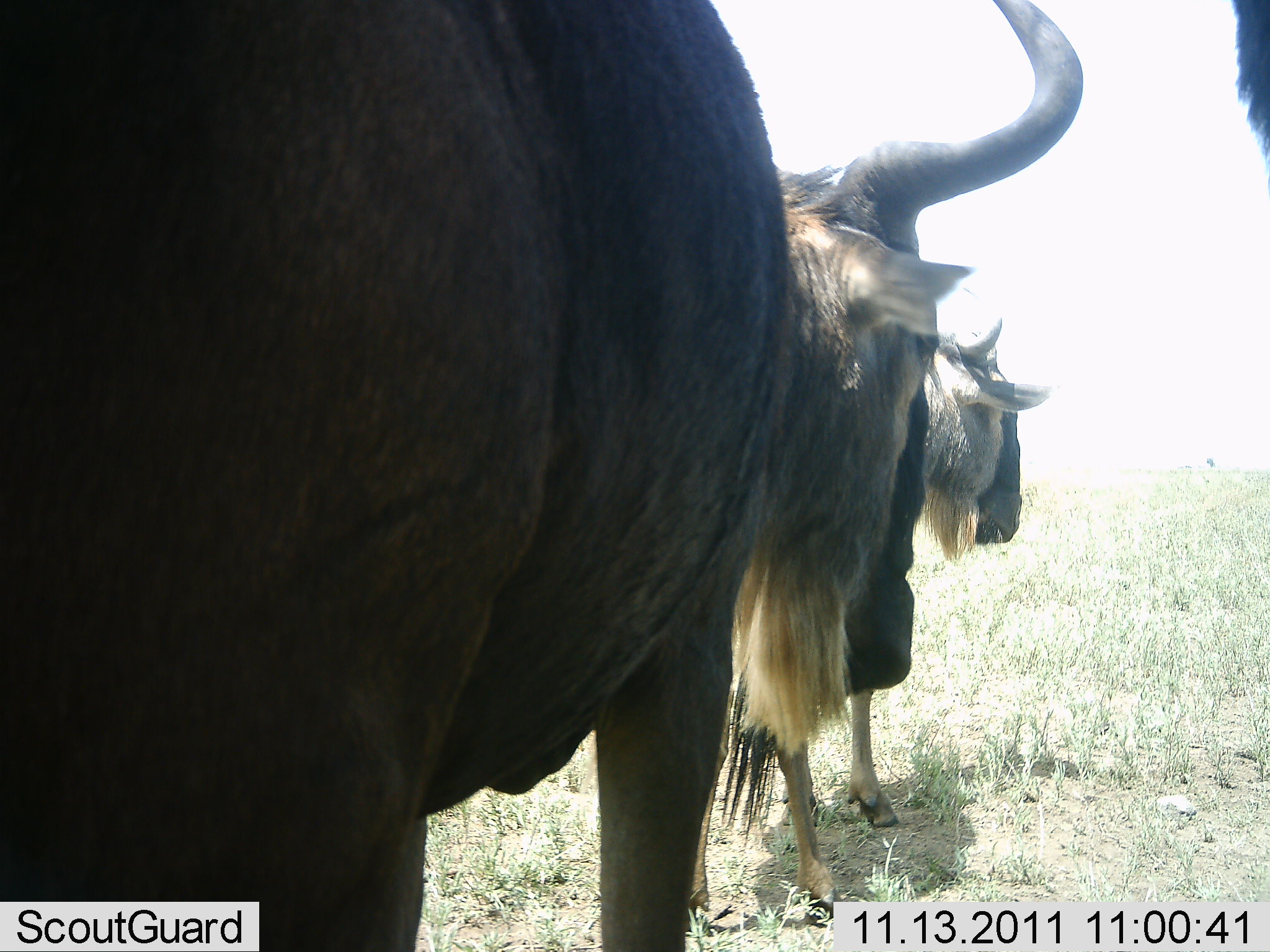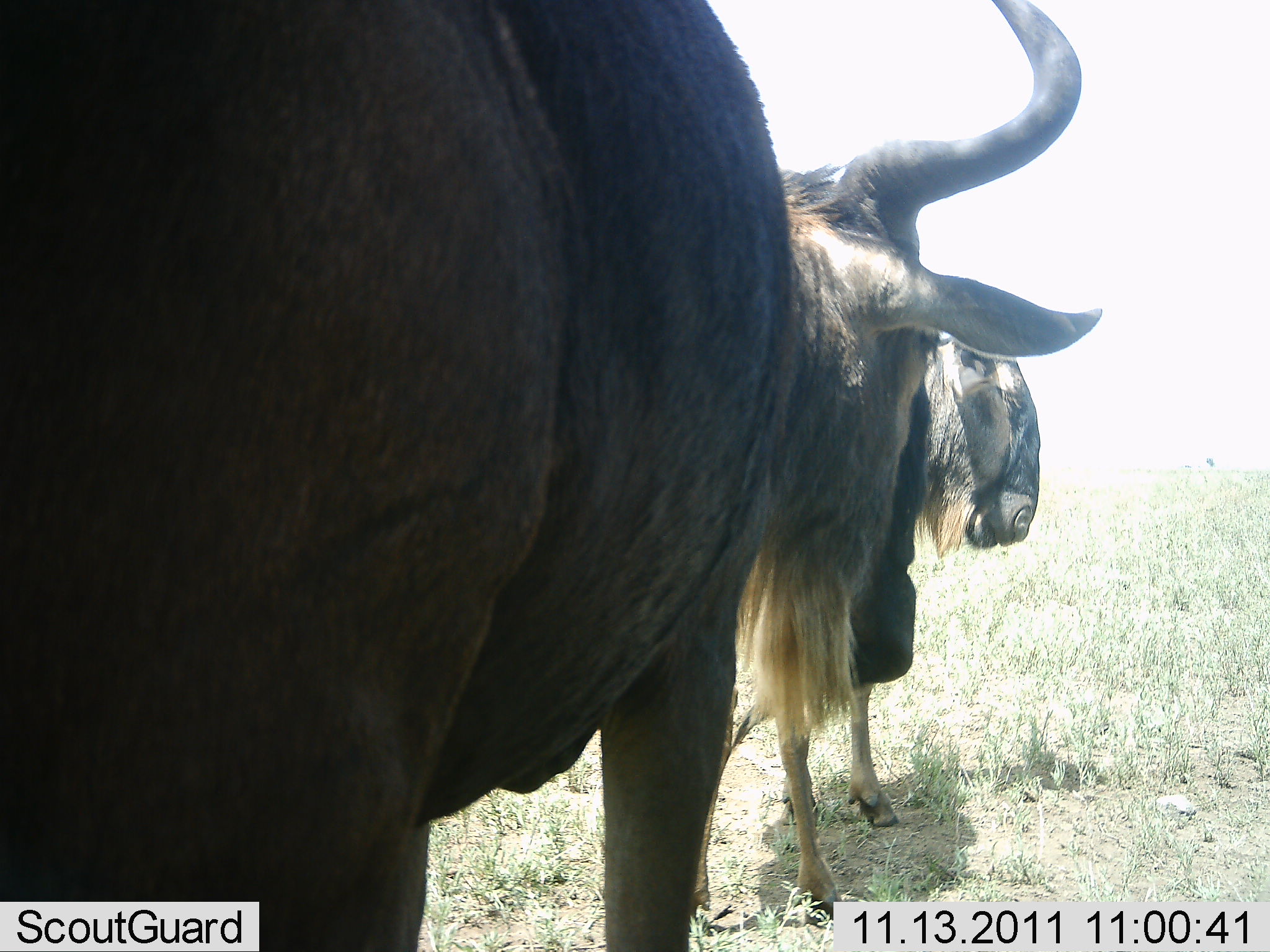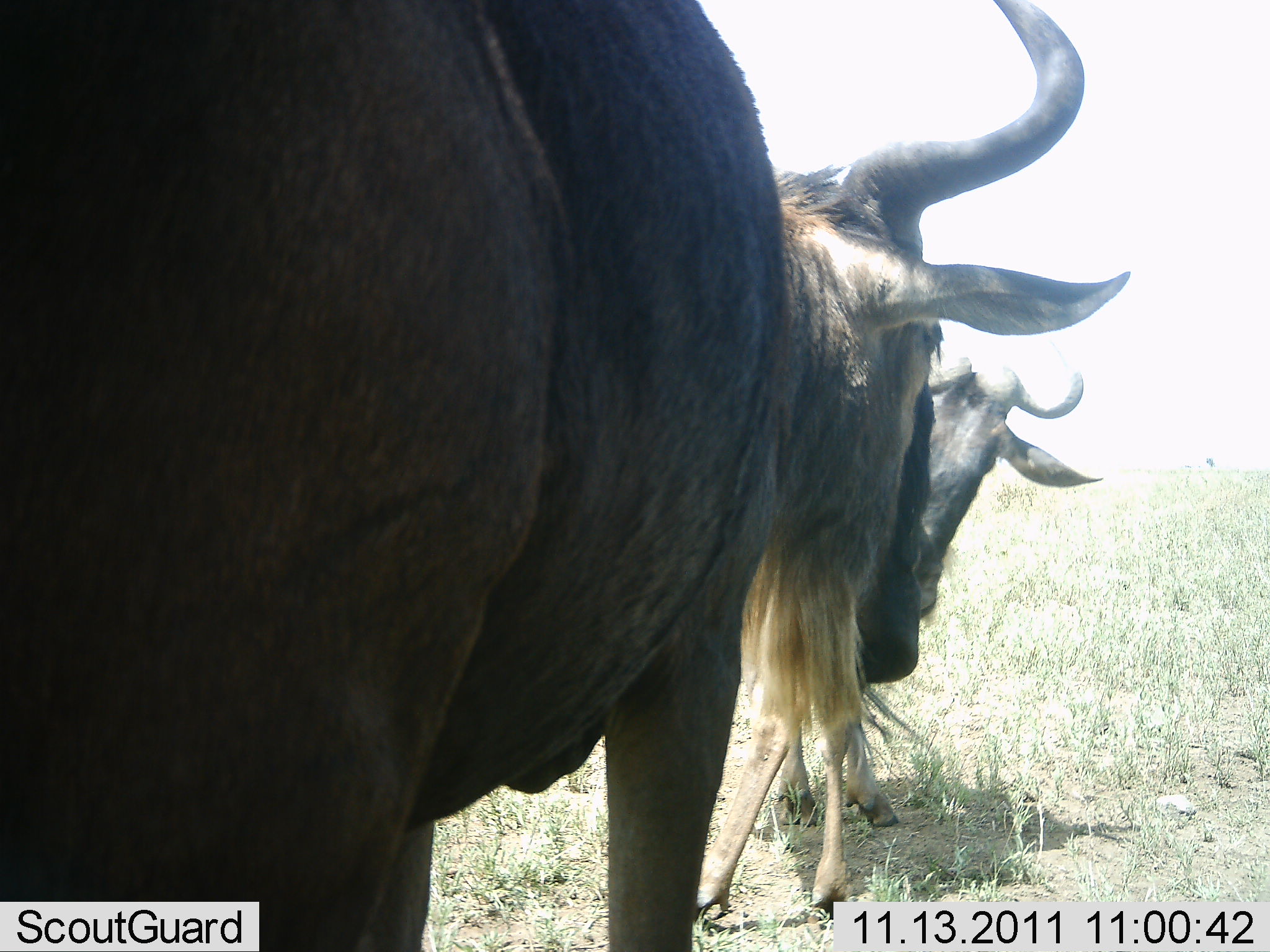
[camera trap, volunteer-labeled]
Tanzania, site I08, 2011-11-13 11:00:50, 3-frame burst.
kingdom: Animalia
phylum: Chordata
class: Mammalia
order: Artiodactyla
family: Bovidae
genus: Connochaetes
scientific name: Connochaetes taurinus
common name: blue wildebeest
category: wildebeest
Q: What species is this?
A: Wildebeest (blue wildebeest) (Connochaetes taurinus).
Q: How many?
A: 2.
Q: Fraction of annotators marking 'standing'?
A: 60%.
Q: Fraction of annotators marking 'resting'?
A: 7%.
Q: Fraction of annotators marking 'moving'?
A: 13%.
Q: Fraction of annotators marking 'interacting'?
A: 27%.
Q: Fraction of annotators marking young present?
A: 7%.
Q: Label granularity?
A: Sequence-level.